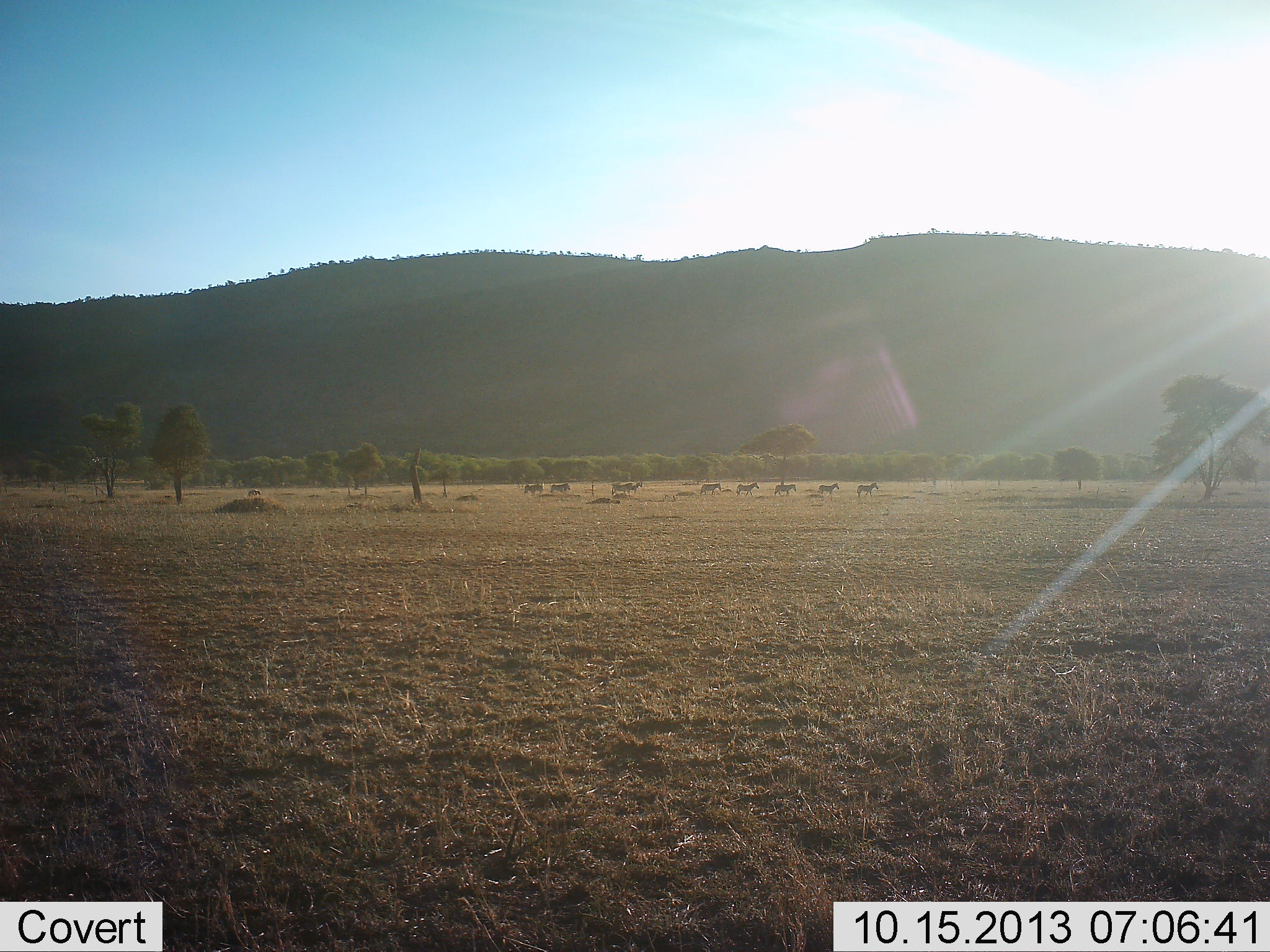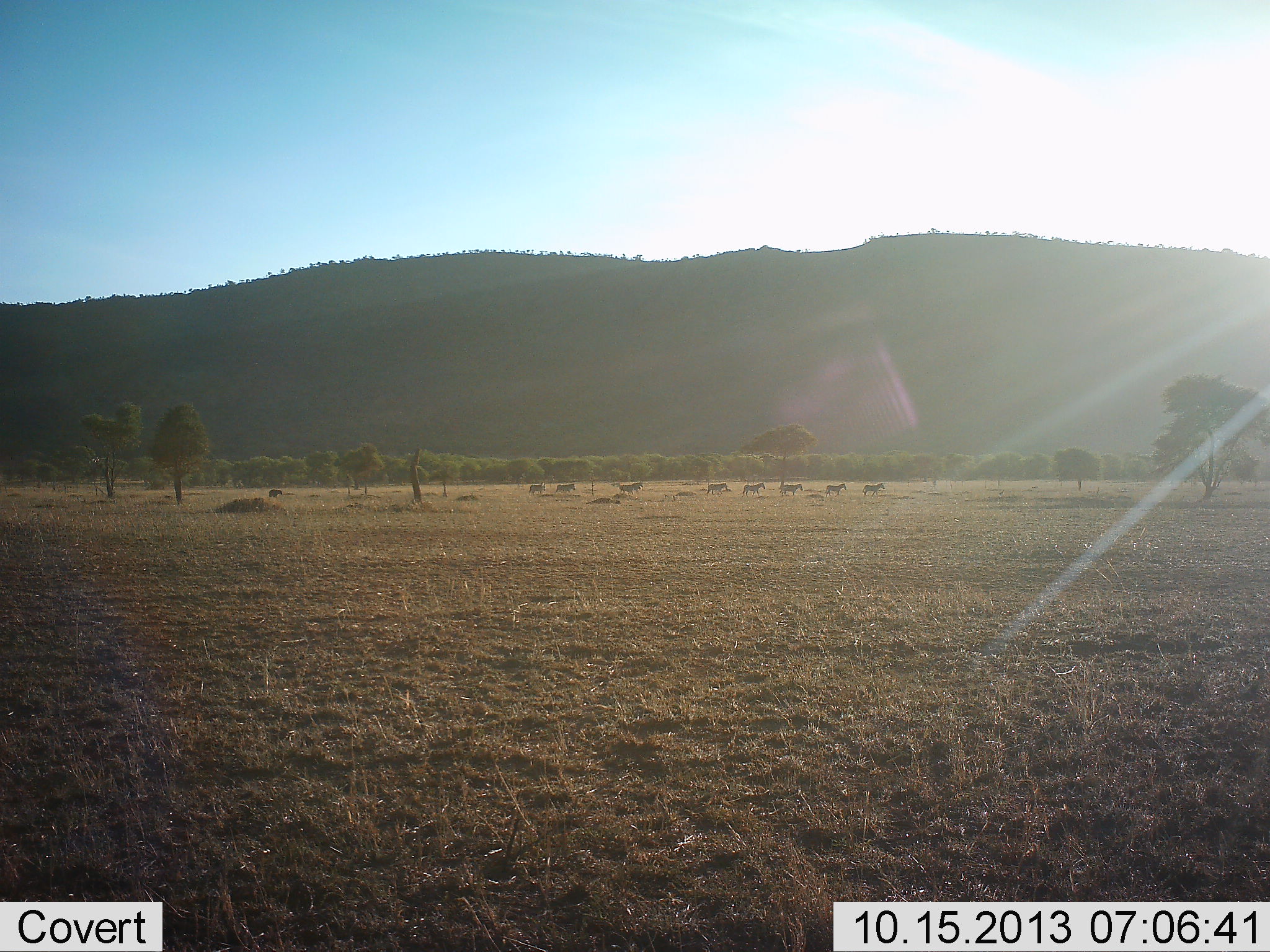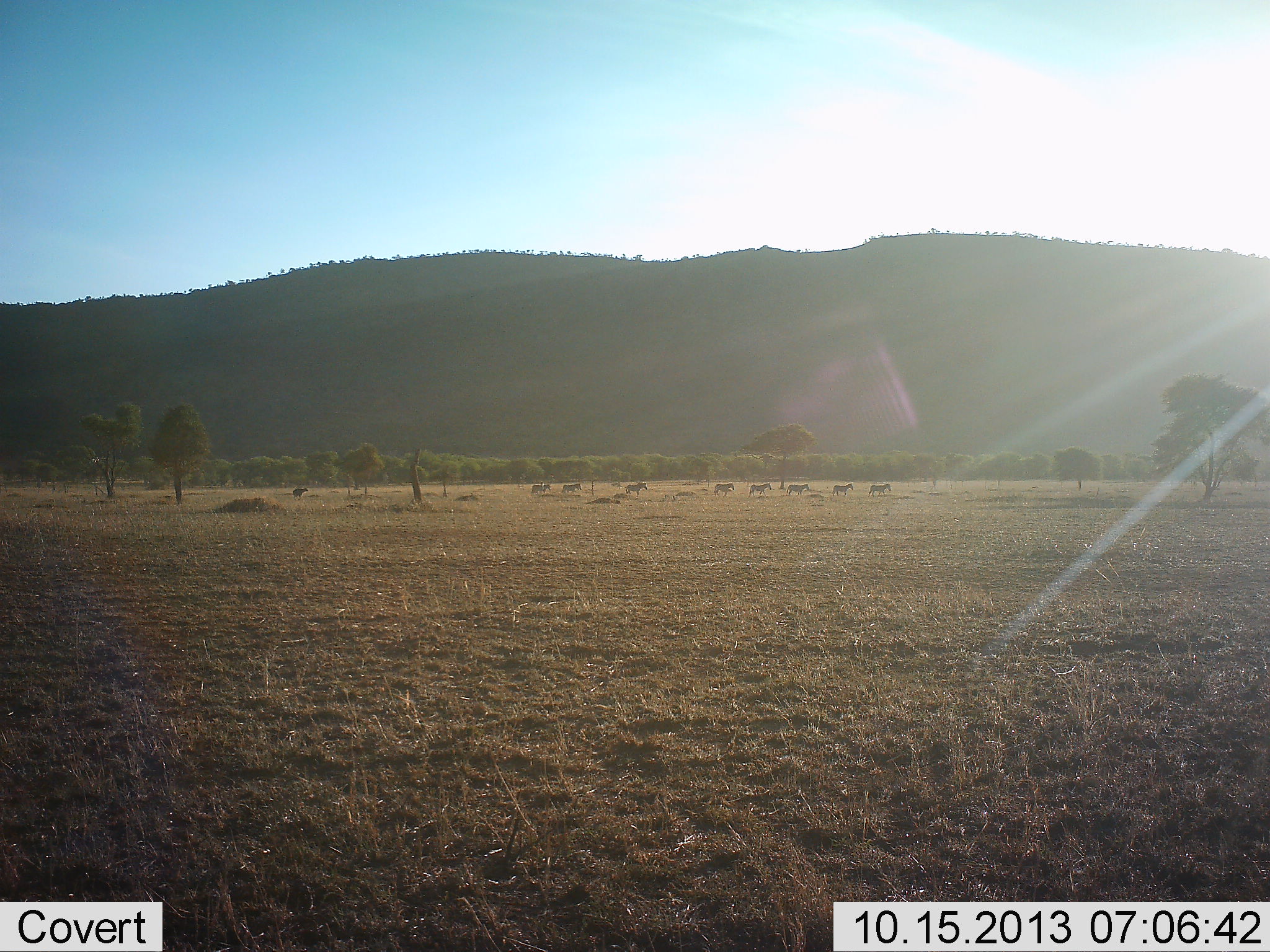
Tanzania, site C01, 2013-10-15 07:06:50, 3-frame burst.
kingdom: Animalia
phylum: Chordata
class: Mammalia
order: Perissodactyla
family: Equidae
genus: Equus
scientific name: Equus quagga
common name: plains zebra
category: zebra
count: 9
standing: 0%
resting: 0%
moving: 100%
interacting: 8%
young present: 0%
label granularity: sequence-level